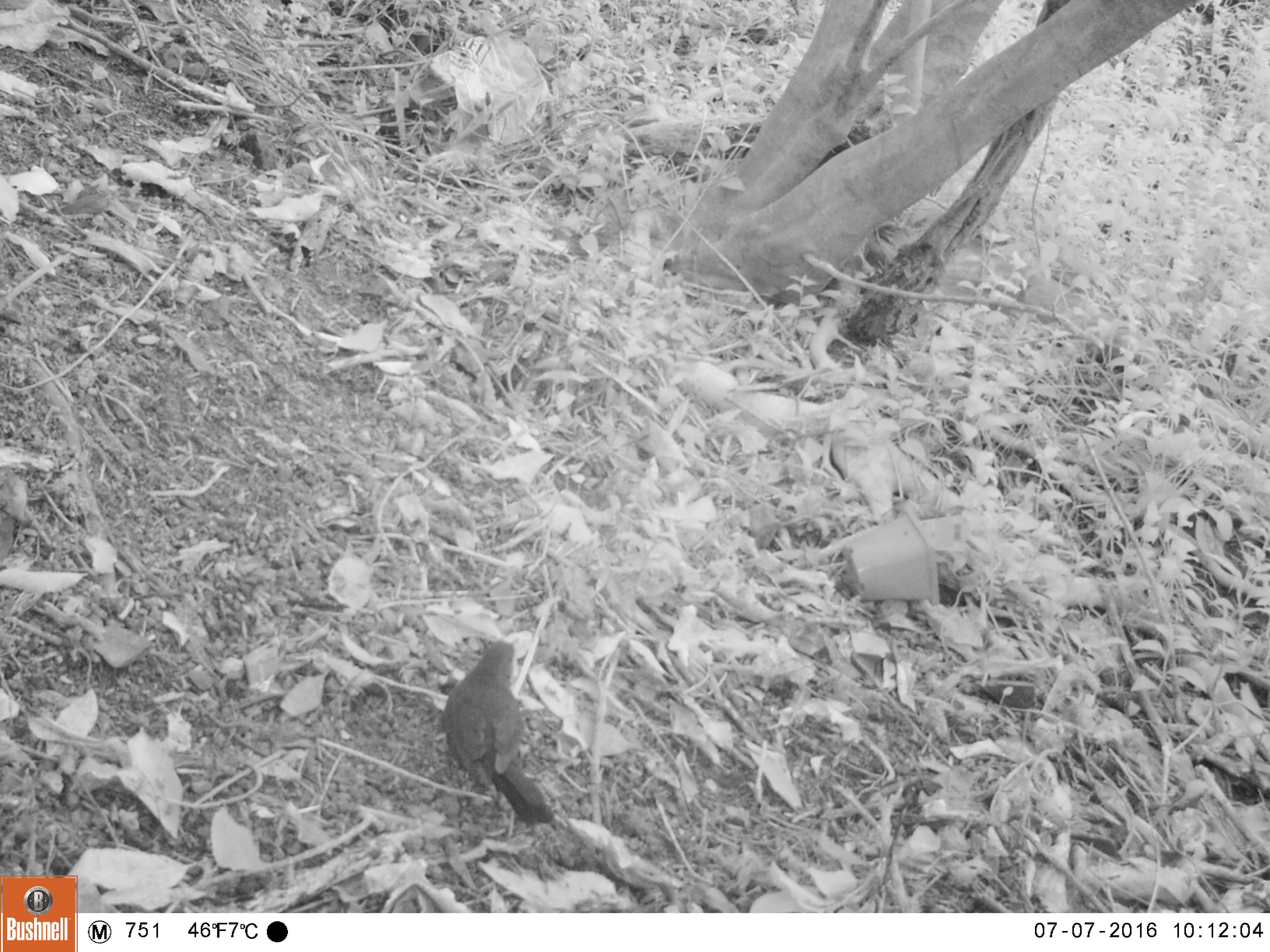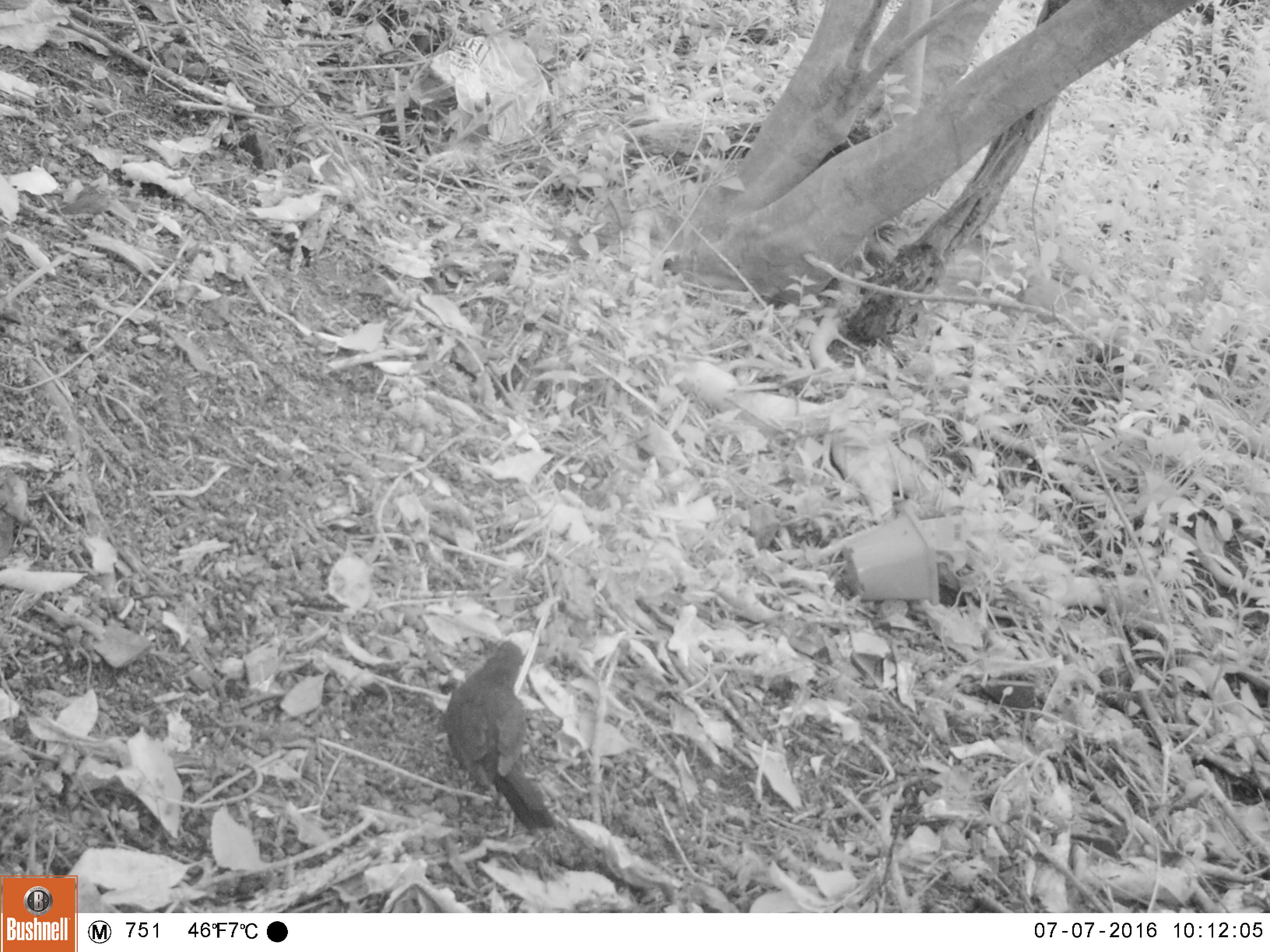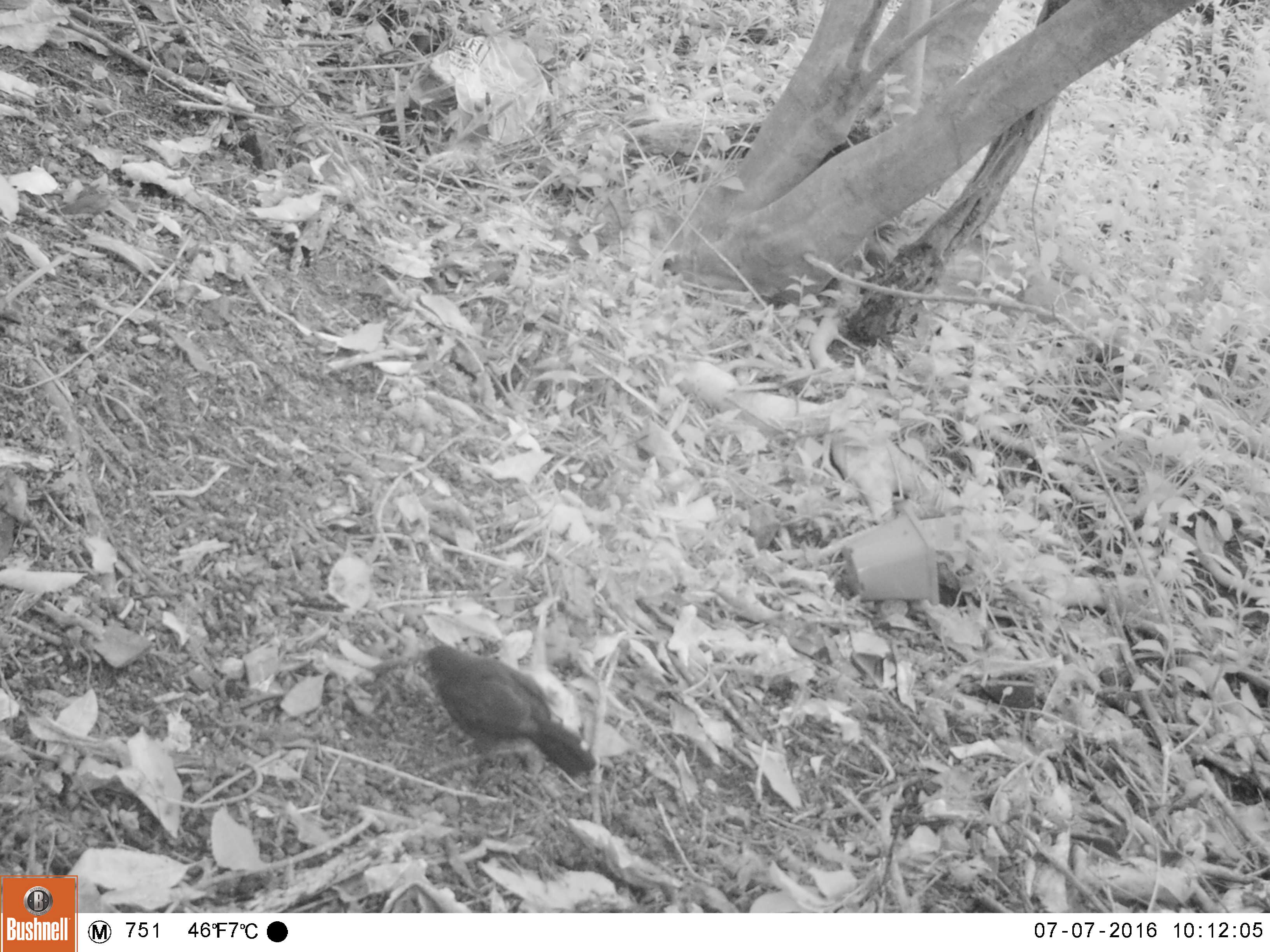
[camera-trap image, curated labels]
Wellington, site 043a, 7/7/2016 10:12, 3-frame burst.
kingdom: Animalia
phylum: Chordata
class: Aves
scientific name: Aves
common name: bird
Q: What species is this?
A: Bird (Aves).